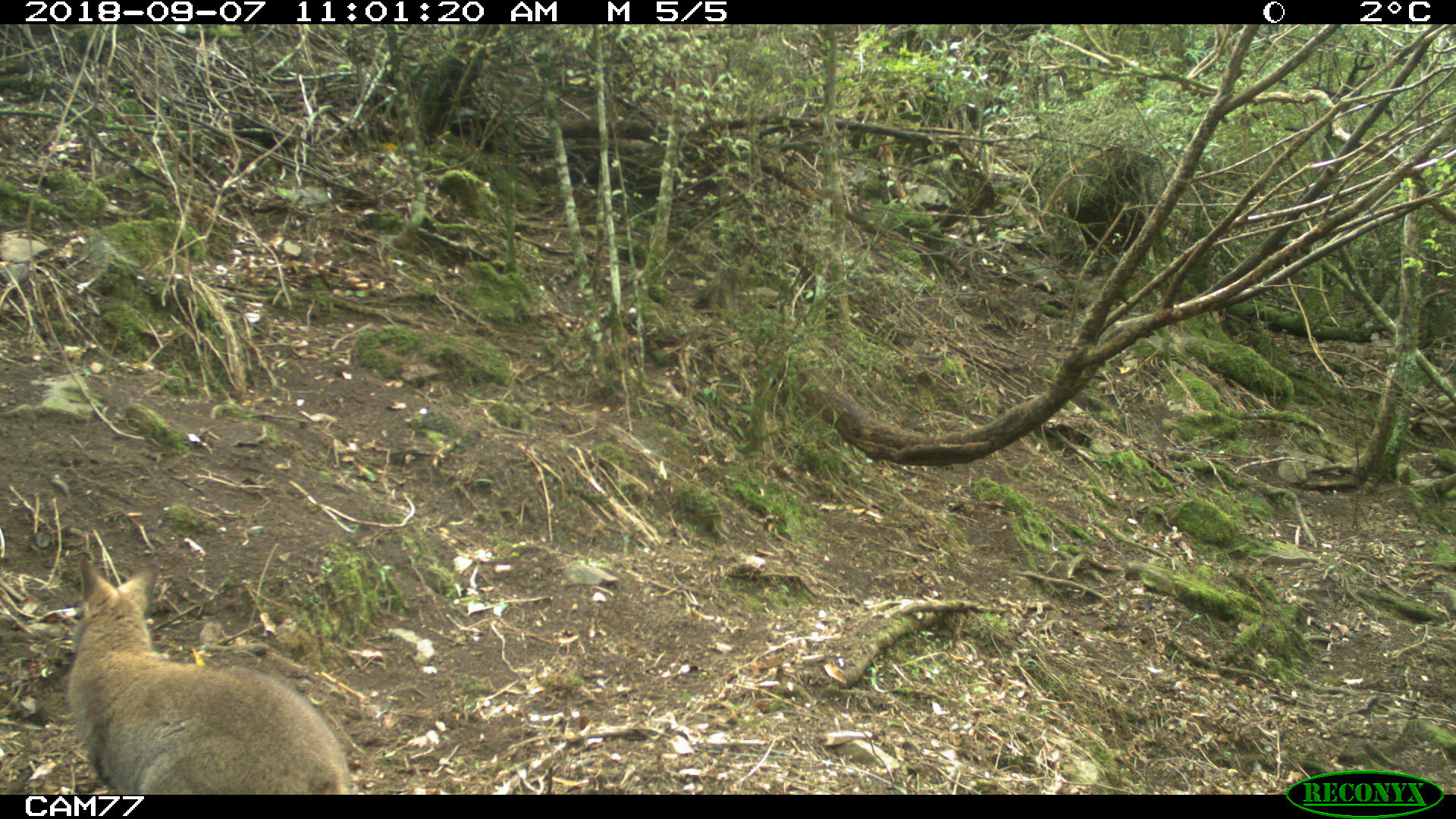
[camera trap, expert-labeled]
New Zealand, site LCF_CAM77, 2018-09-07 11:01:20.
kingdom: Animalia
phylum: Chordata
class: Mammalia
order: Diprotodontia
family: Macropodidae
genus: Notamacropus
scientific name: Notamacropus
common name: wallaby